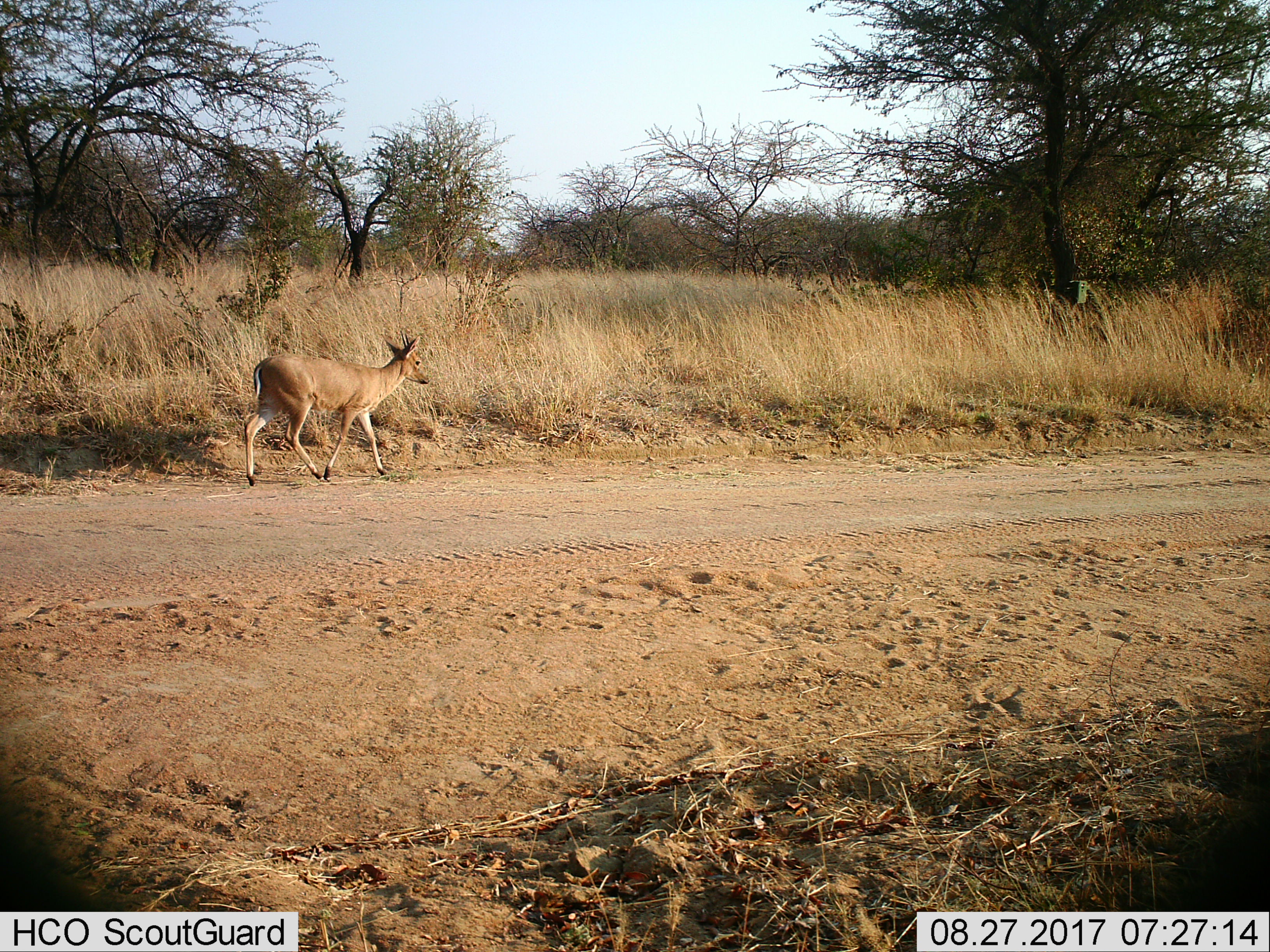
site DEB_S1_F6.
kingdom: Animalia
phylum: Chordata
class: Mammalia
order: Artiodactyla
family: Bovidae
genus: Sylvicapra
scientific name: Sylvicapra grimmia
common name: common duiker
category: duikercommongrey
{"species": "duikercommongrey (common duiker) (Sylvicapra grimmia)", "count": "1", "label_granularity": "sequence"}